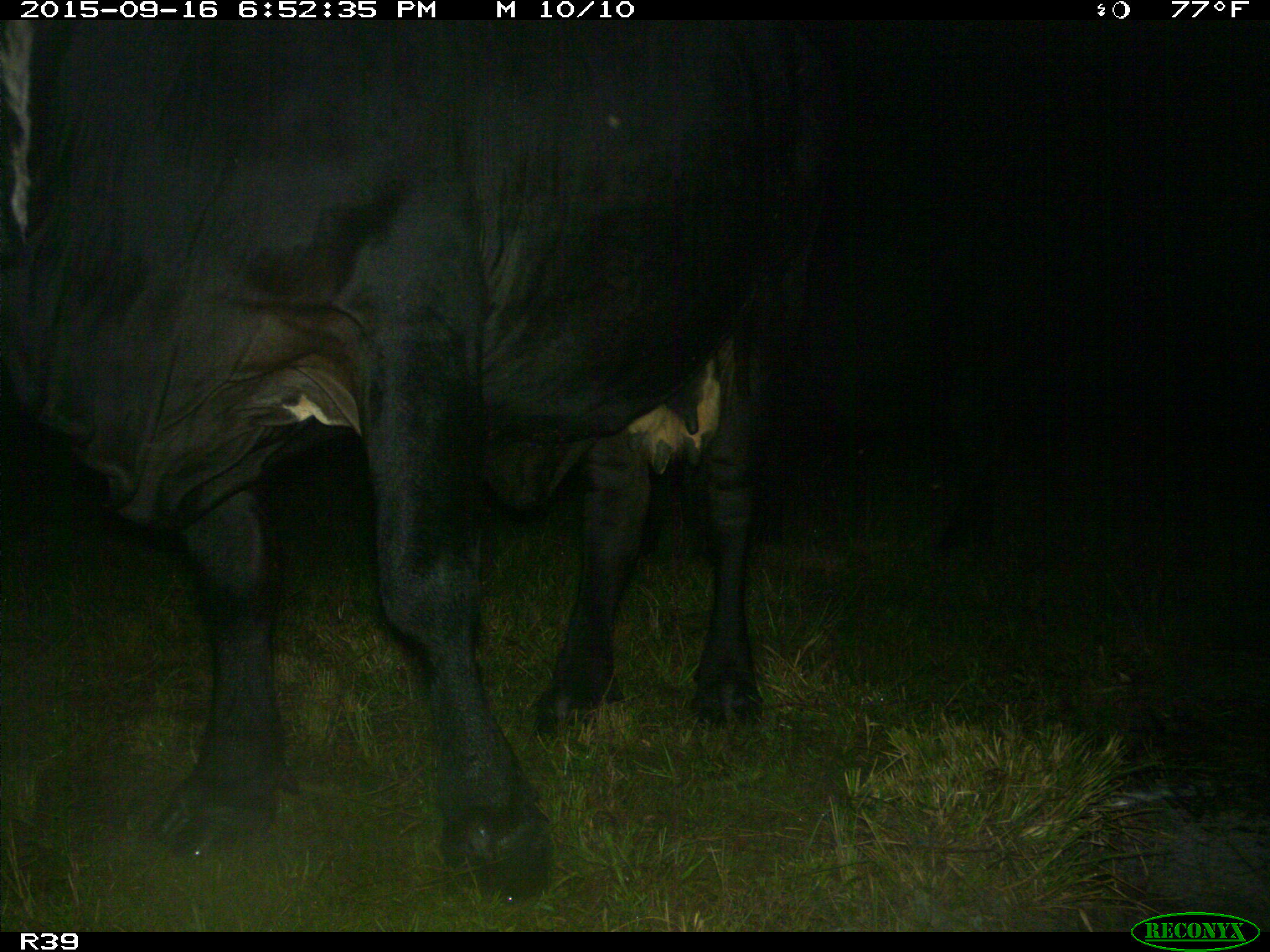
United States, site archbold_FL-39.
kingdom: Animalia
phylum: Chordata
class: Mammalia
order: Artiodactyla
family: Bovidae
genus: Bos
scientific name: Bos taurus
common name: domestic cow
Bos taurus (domestic cow).